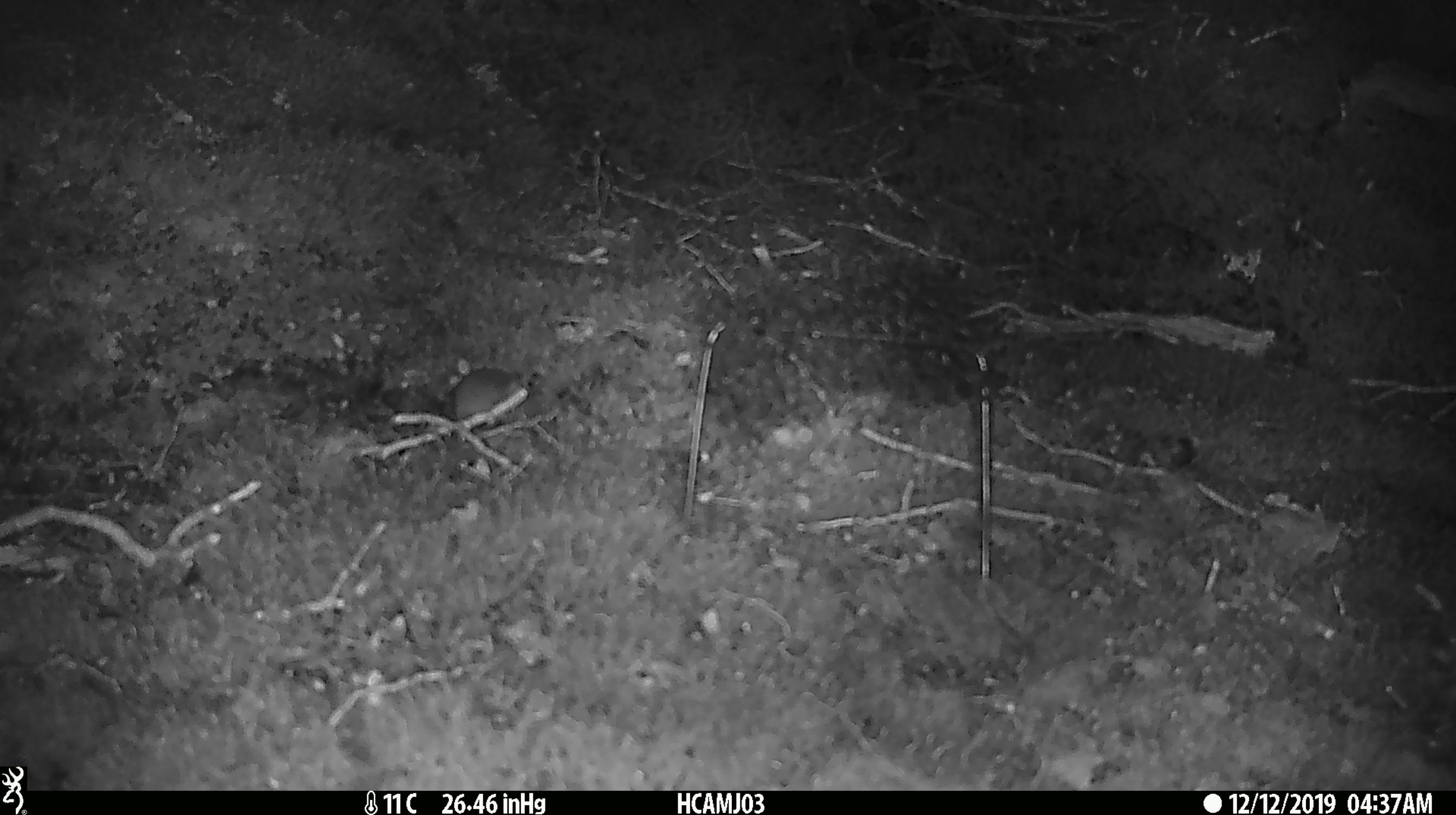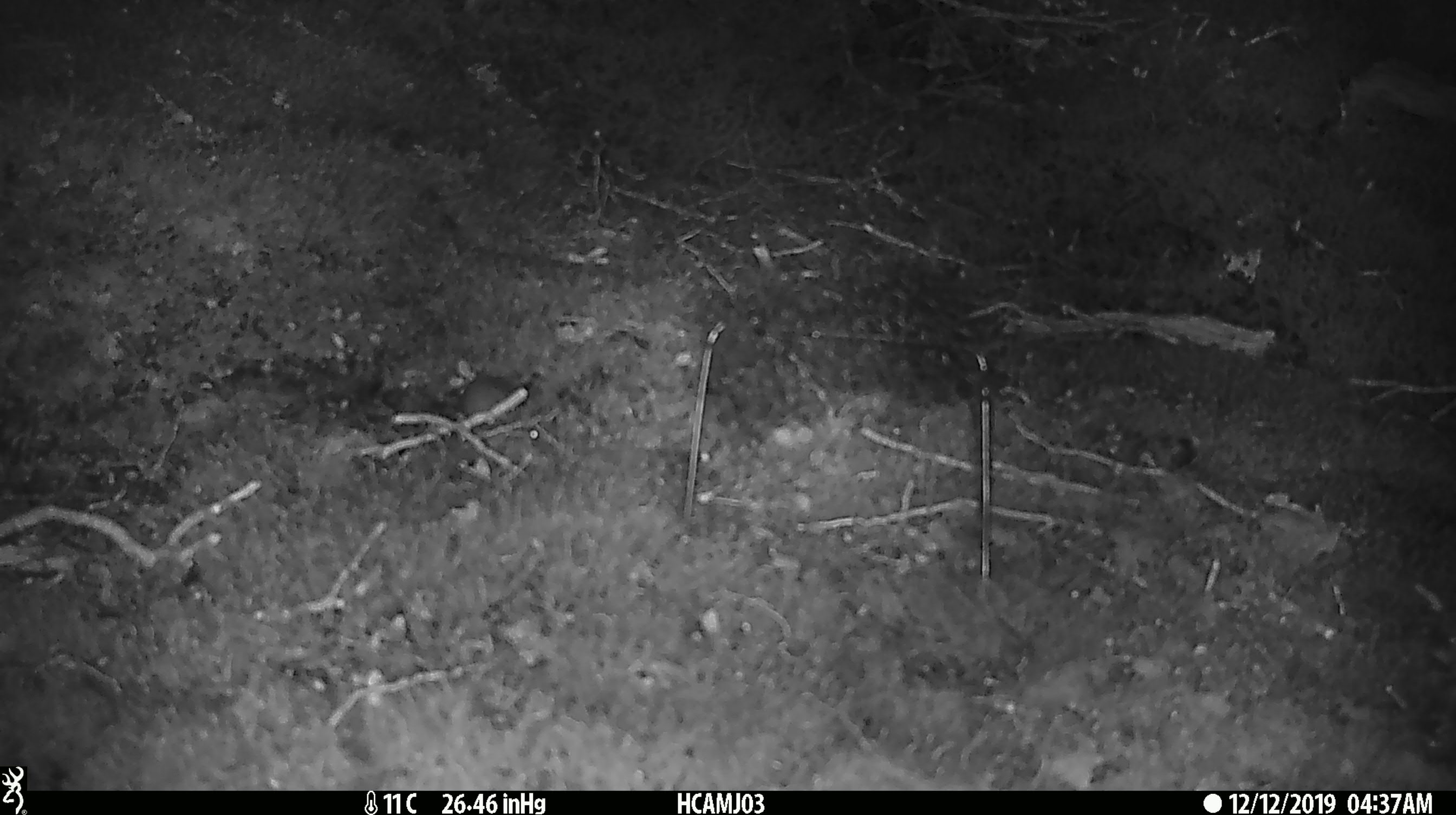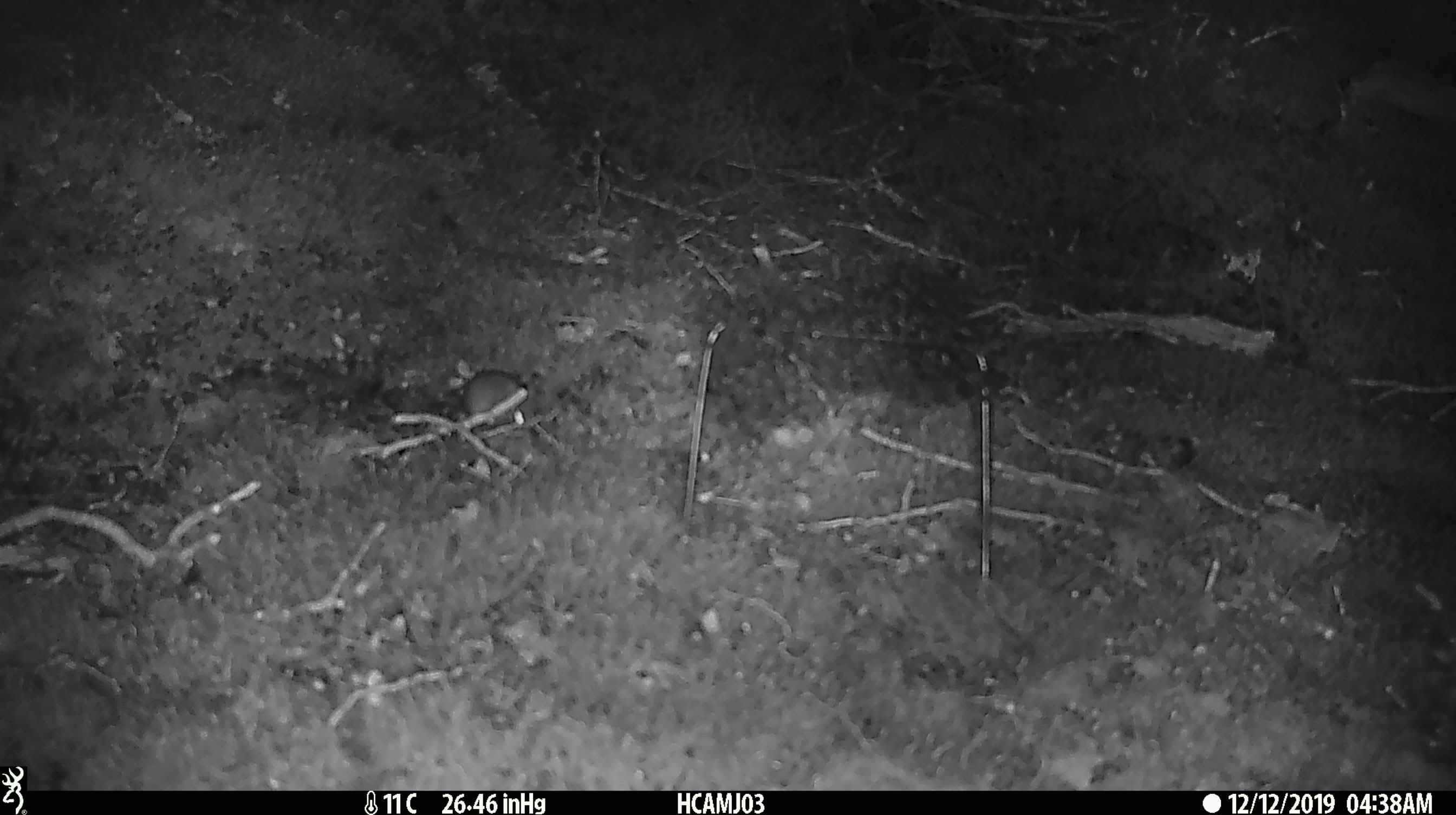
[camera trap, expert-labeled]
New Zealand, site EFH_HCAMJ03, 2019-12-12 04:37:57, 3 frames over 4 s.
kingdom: Animalia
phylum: Chordata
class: Mammalia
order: Rodentia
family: Muridae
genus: Mus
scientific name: Mus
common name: mouse